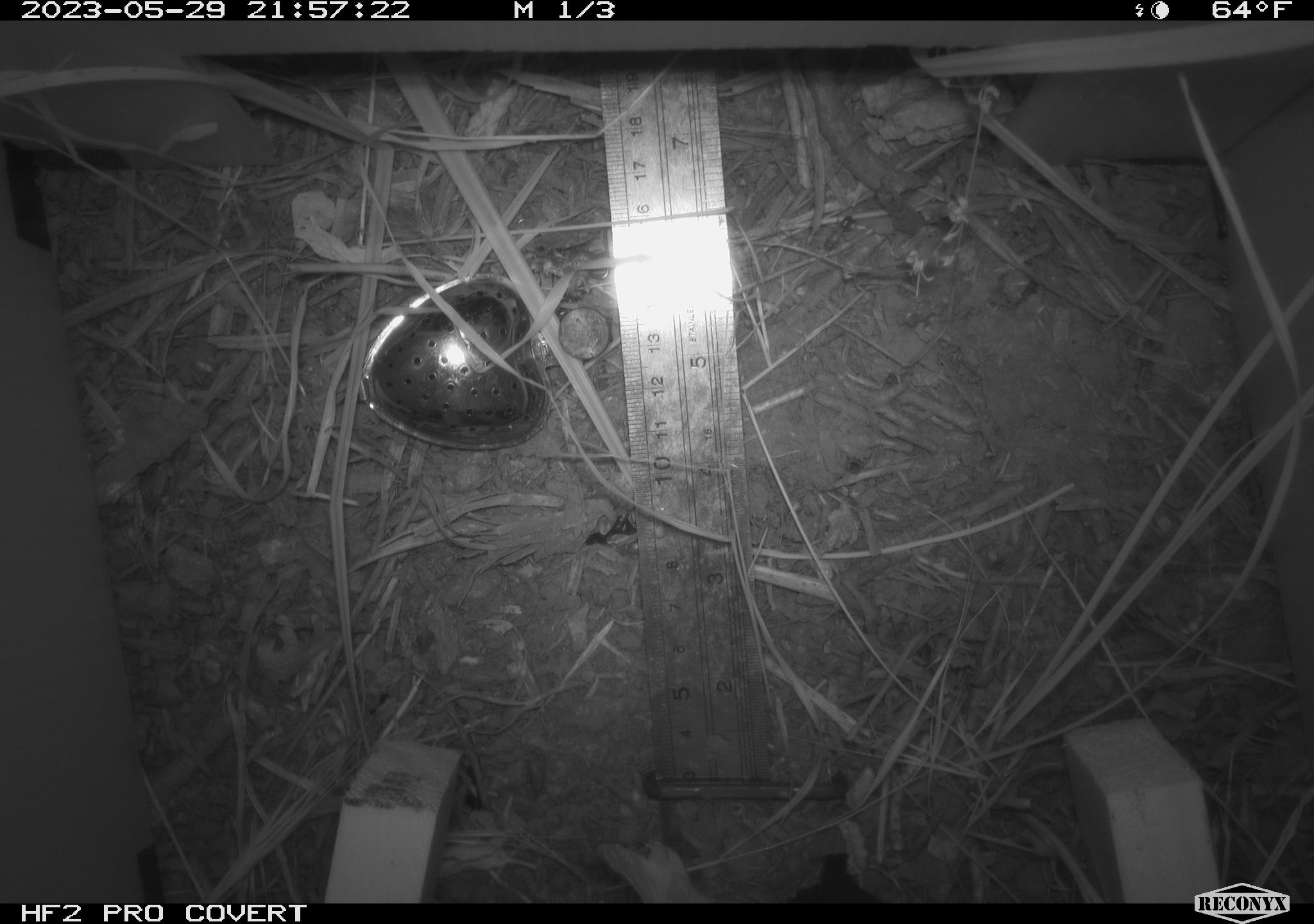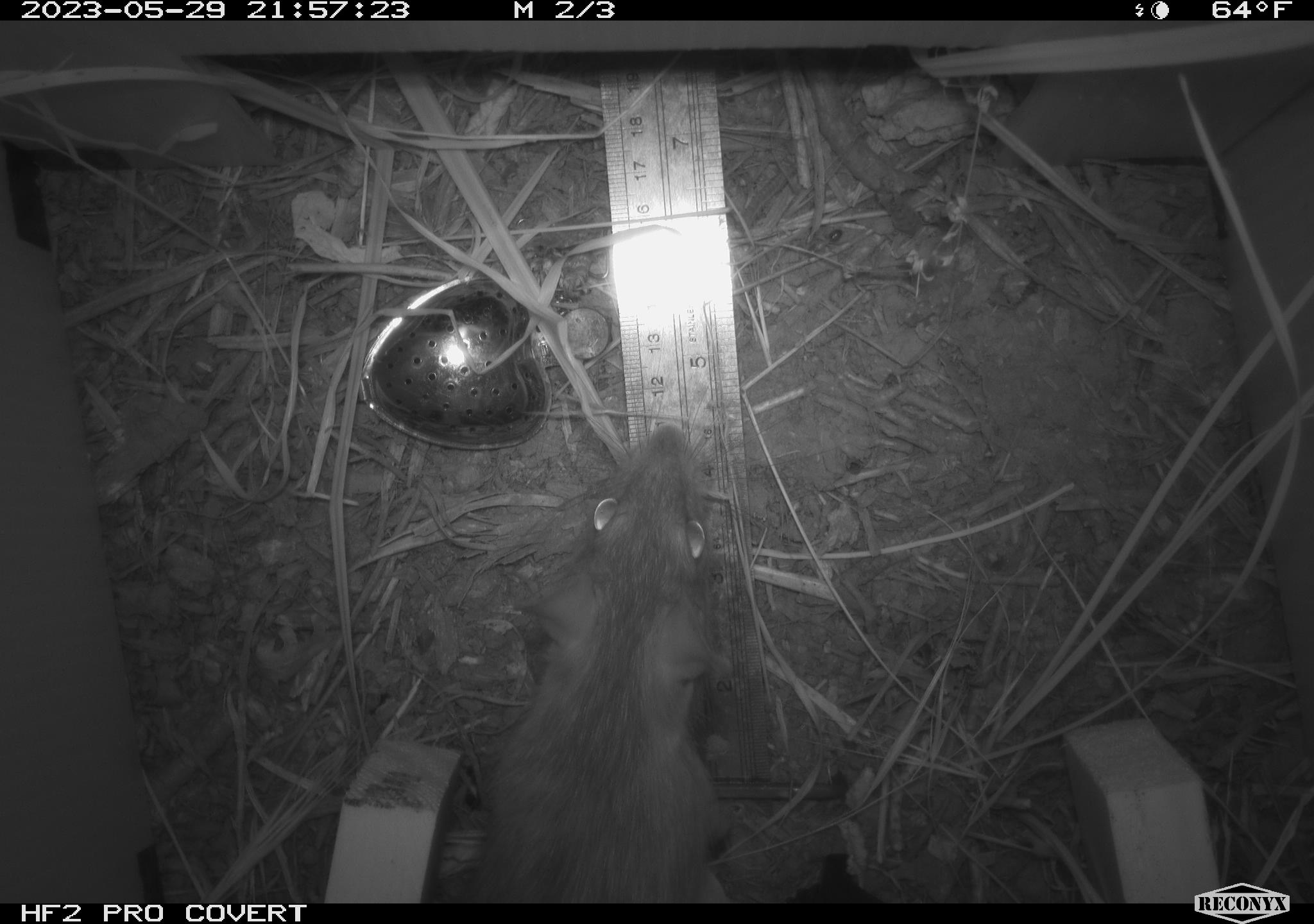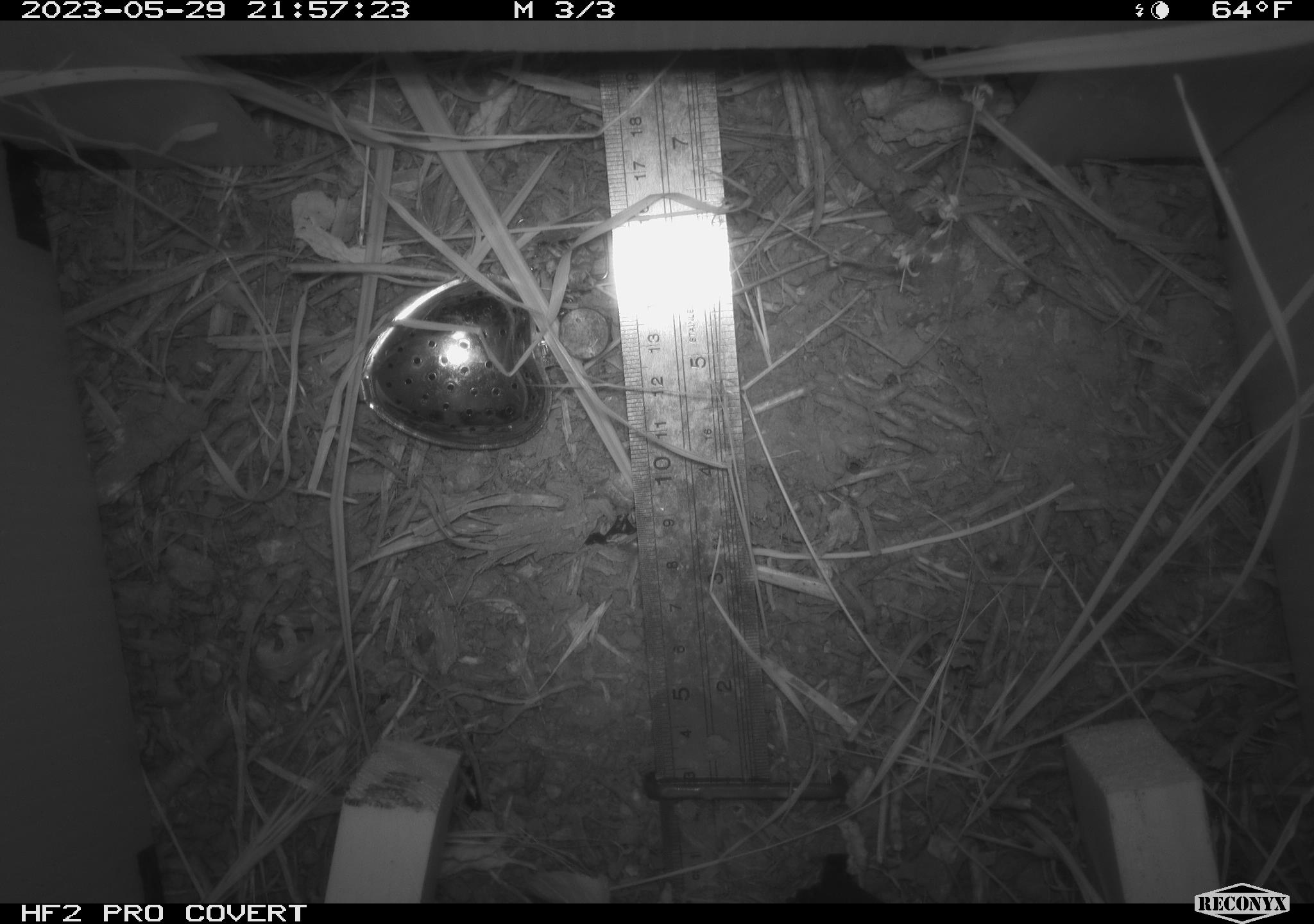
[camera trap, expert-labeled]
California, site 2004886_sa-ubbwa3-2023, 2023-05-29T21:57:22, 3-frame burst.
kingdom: Animalia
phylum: Chordata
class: Mammalia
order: Rodentia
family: Muridae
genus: Rattus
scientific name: Rattus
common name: rat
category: rattus species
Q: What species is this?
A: Rattus species (rat) (Rattus).